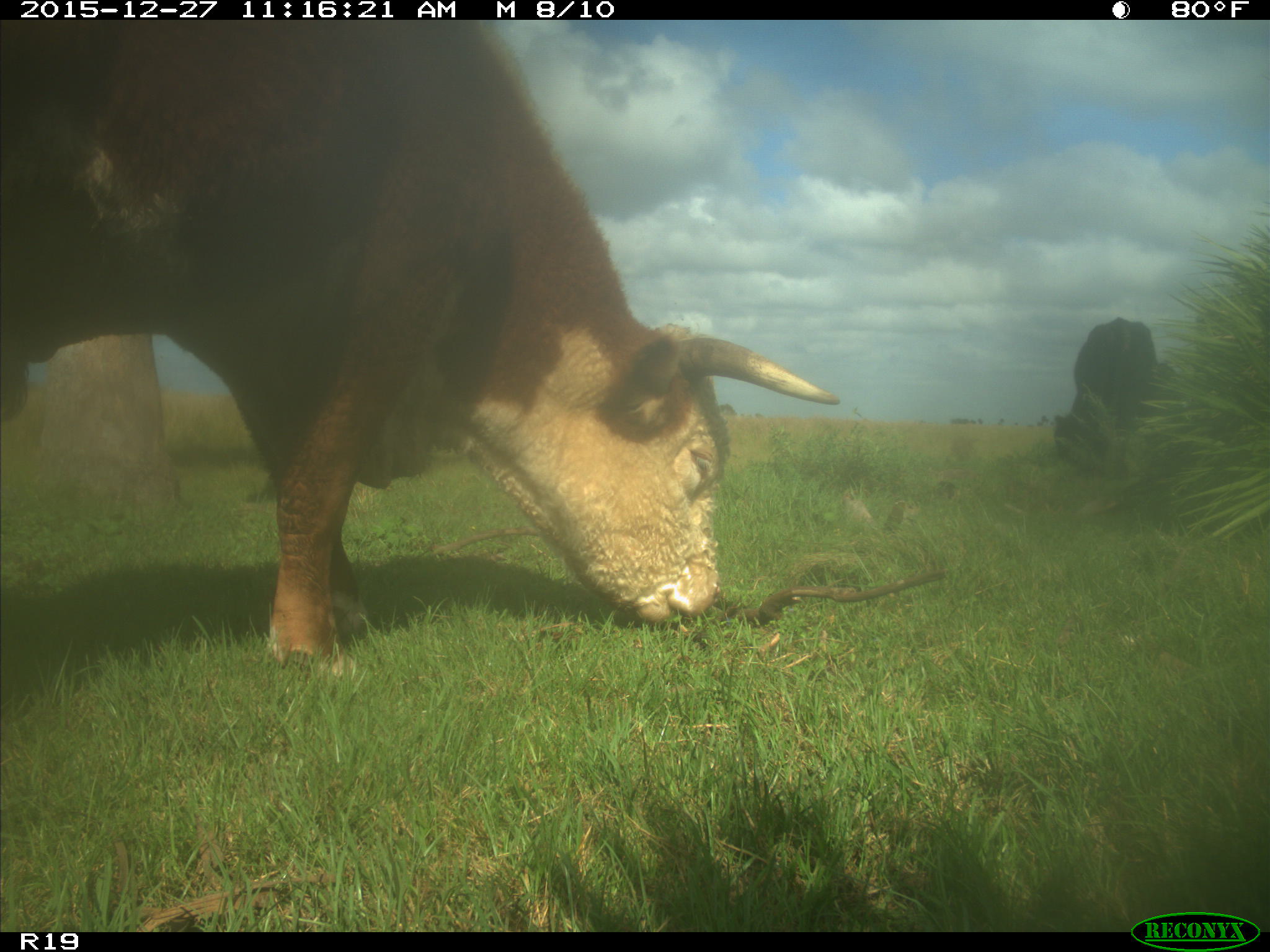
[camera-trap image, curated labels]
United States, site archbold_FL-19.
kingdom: Animalia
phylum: Chordata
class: Mammalia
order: Artiodactyla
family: Bovidae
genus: Bos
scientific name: Bos taurus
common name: domestic cow